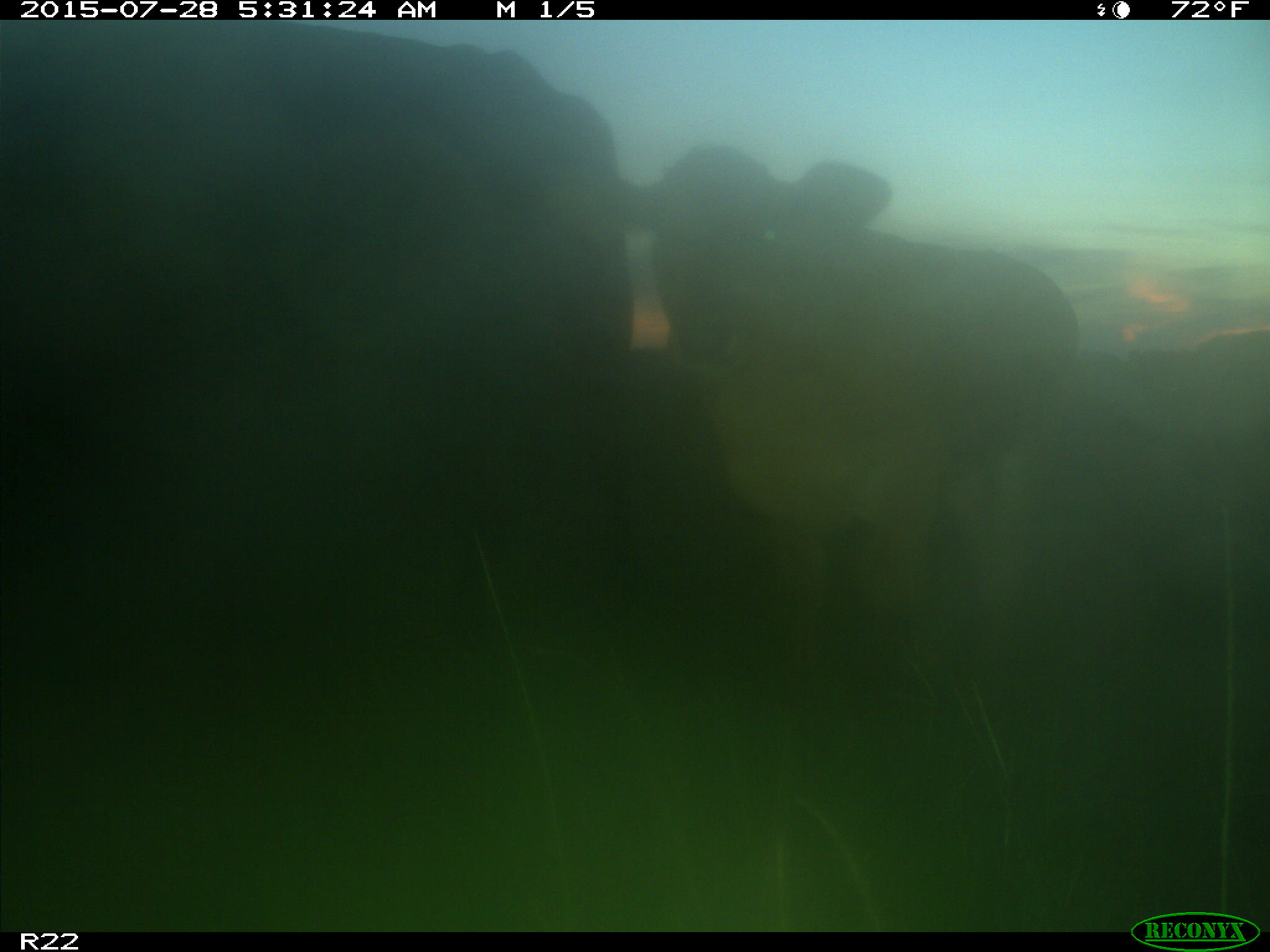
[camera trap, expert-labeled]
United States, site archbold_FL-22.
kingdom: Animalia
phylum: Chordata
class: Mammalia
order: Artiodactyla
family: Bovidae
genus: Bos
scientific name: Bos taurus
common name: domestic cow